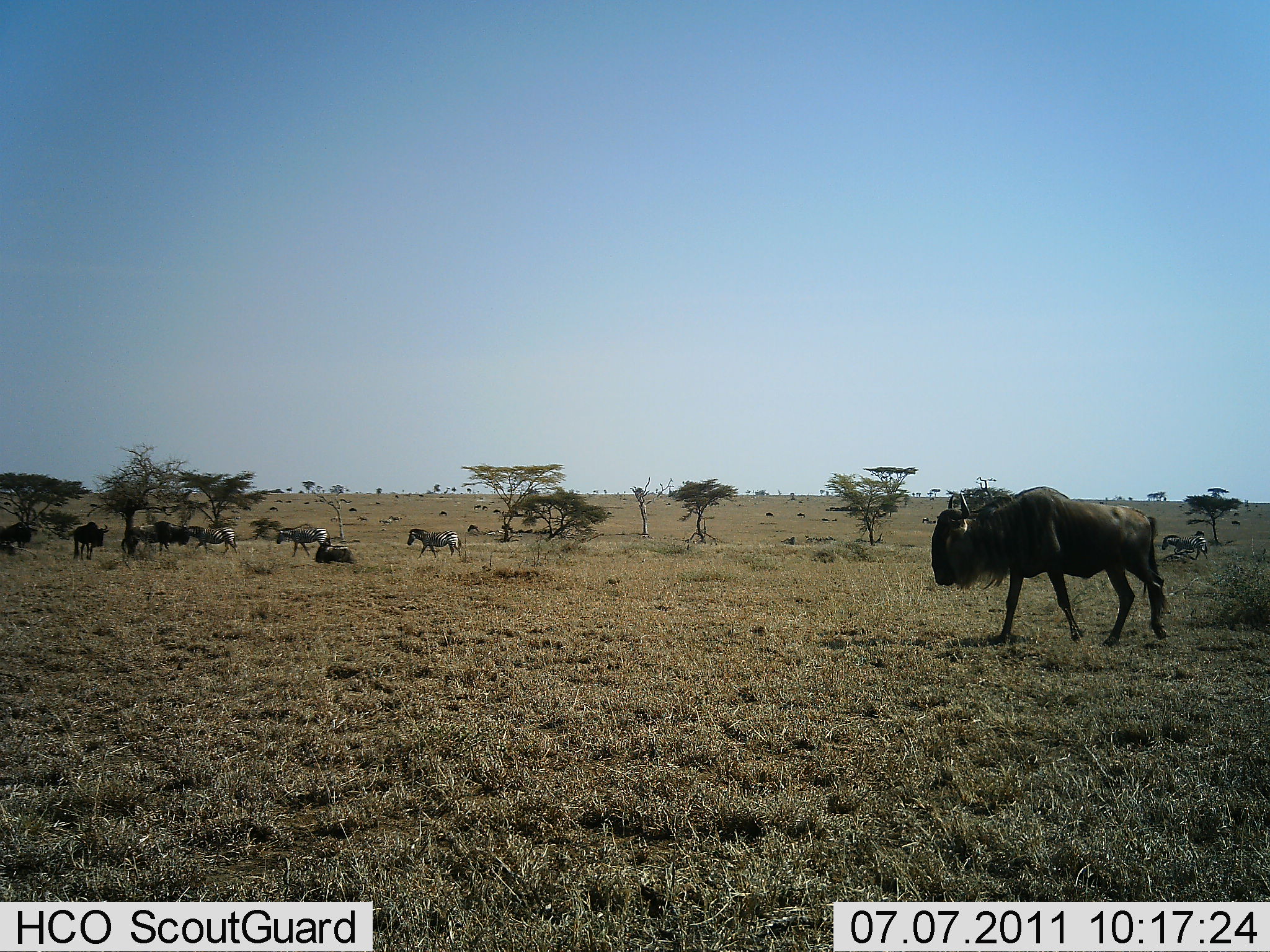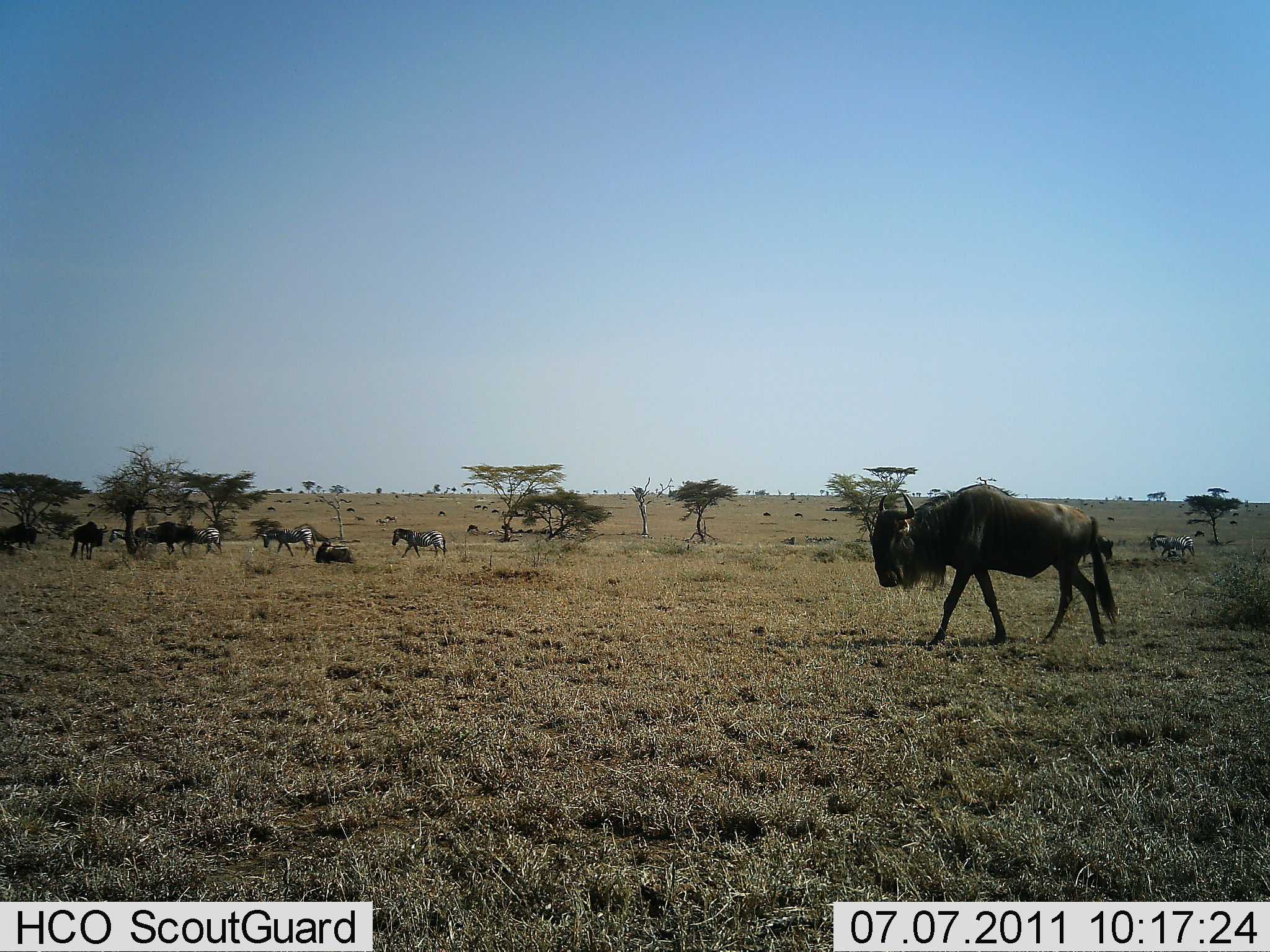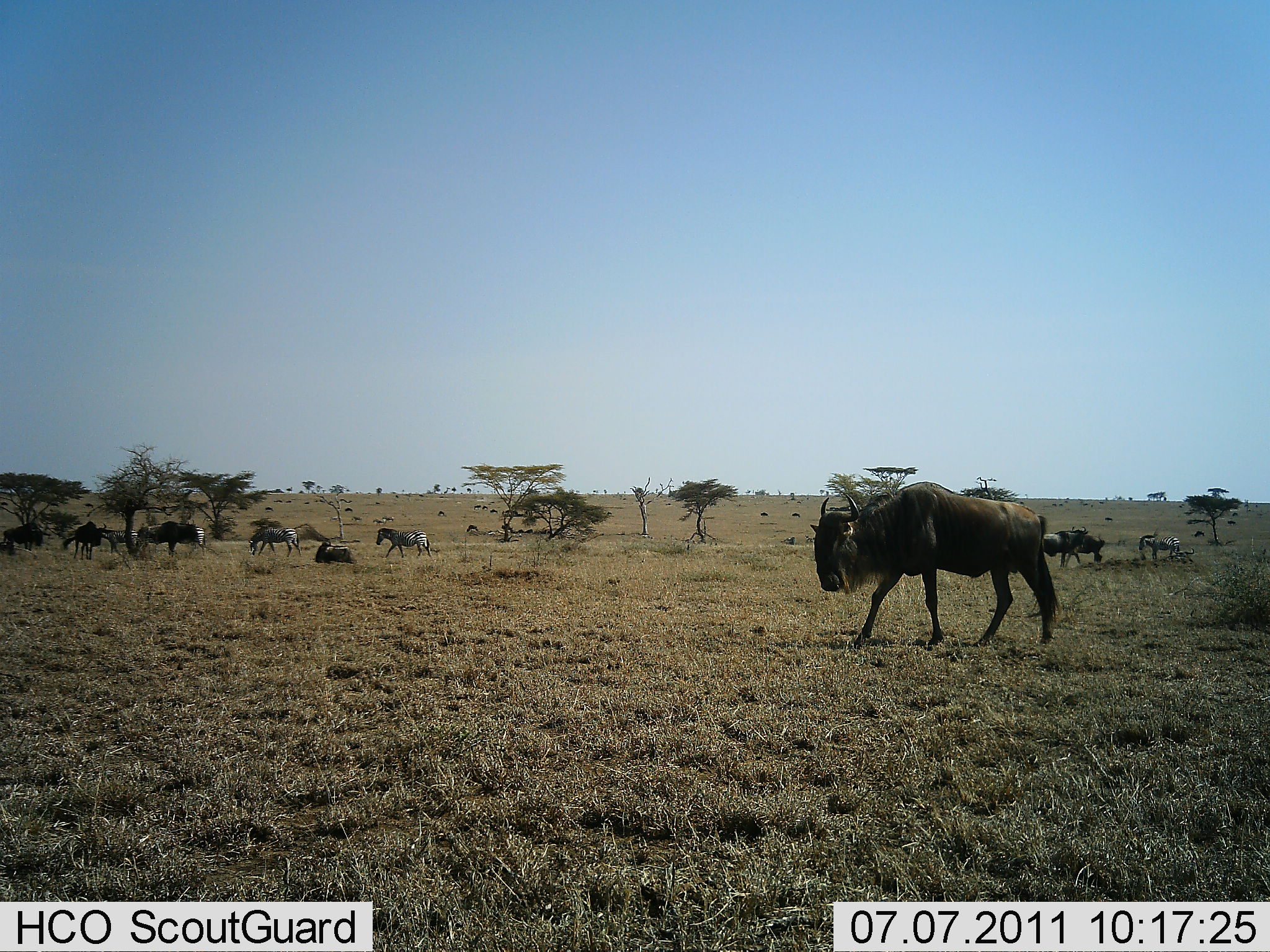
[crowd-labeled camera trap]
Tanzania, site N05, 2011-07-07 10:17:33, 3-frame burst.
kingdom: Animalia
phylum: Chordata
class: Mammalia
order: Artiodactyla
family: Bovidae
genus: Connochaetes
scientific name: Connochaetes taurinus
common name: blue wildebeest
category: wildebeest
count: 11-50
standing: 43%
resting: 29%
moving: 90%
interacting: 5%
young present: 0%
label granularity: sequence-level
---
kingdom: Animalia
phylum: Chordata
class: Mammalia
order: Perissodactyla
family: Equidae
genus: Equus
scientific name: Equus quagga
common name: plains zebra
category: zebra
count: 4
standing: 9%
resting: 0%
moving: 100%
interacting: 0%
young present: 0%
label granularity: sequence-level